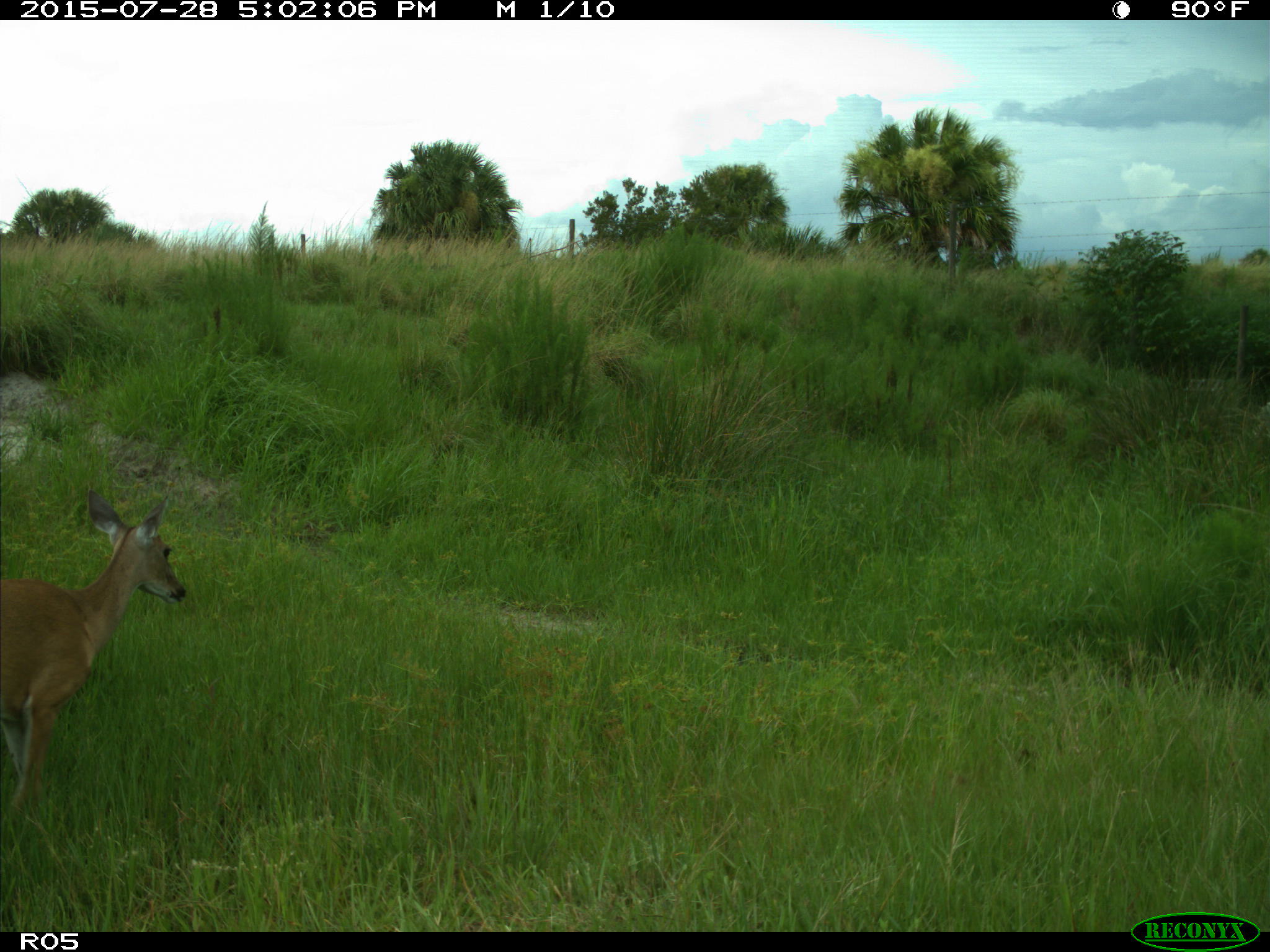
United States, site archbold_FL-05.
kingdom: Animalia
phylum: Chordata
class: Mammalia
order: Artiodactyla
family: Cervidae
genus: Odocoileus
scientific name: Odocoileus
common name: deer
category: unidentified deer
Unidentified deer (deer) (Odocoileus).